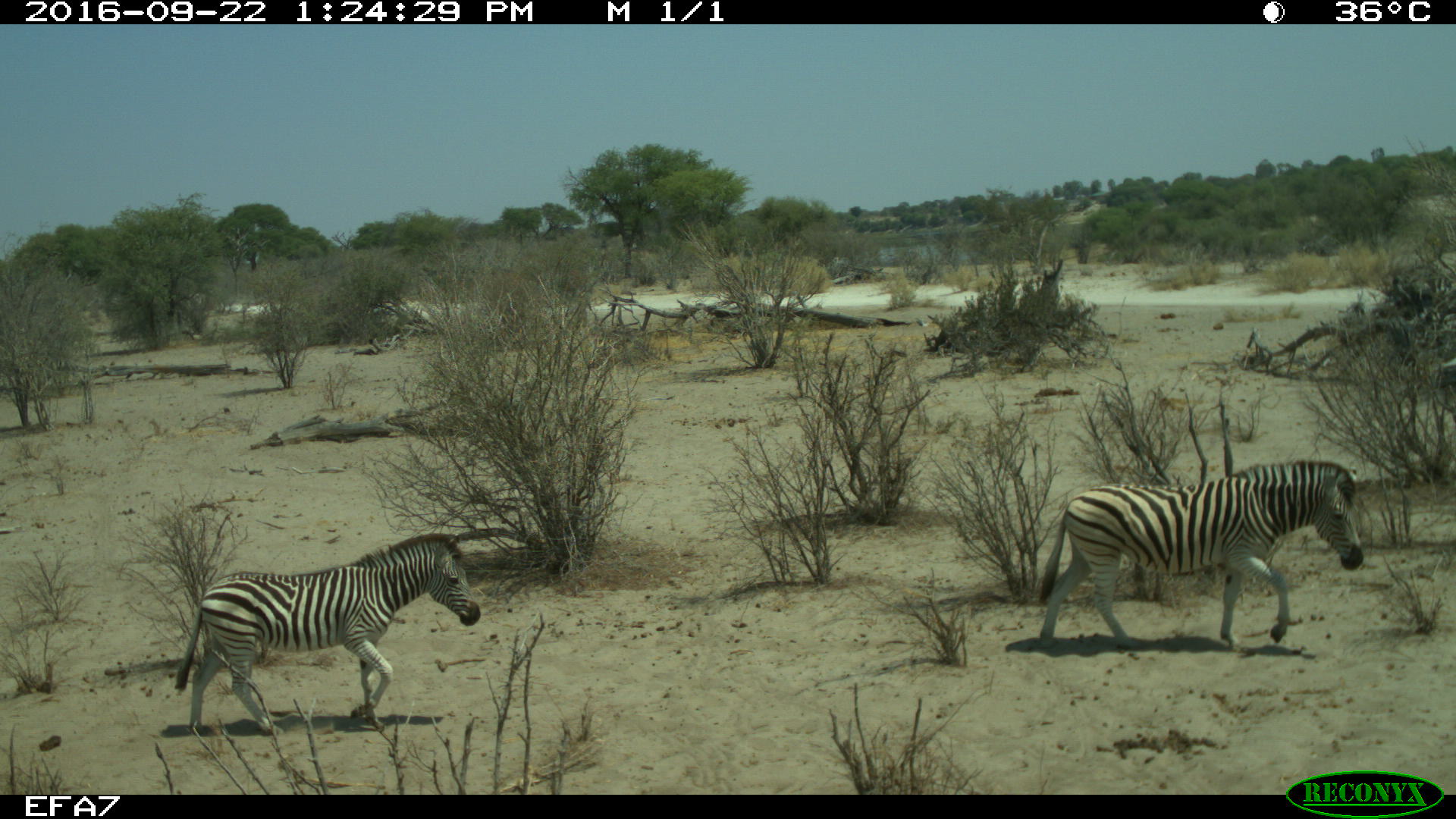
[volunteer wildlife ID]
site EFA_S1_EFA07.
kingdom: Animalia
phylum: Chordata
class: Mammalia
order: Perissodactyla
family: Equidae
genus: Equus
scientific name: Equus quagga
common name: plains zebra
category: zebraplains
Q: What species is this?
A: Zebraplains (plains zebra) (Equus quagga).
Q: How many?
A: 2.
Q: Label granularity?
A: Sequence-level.